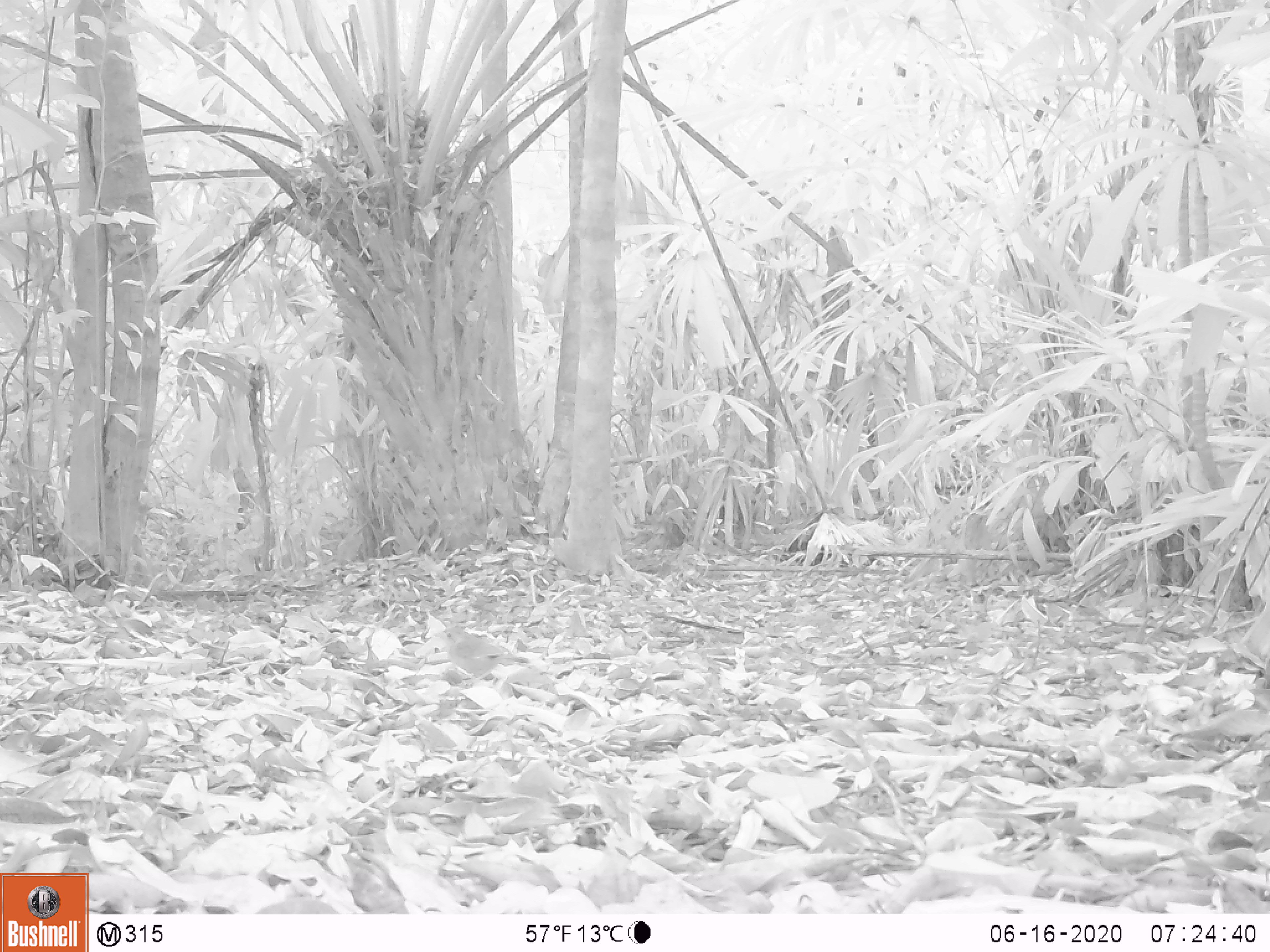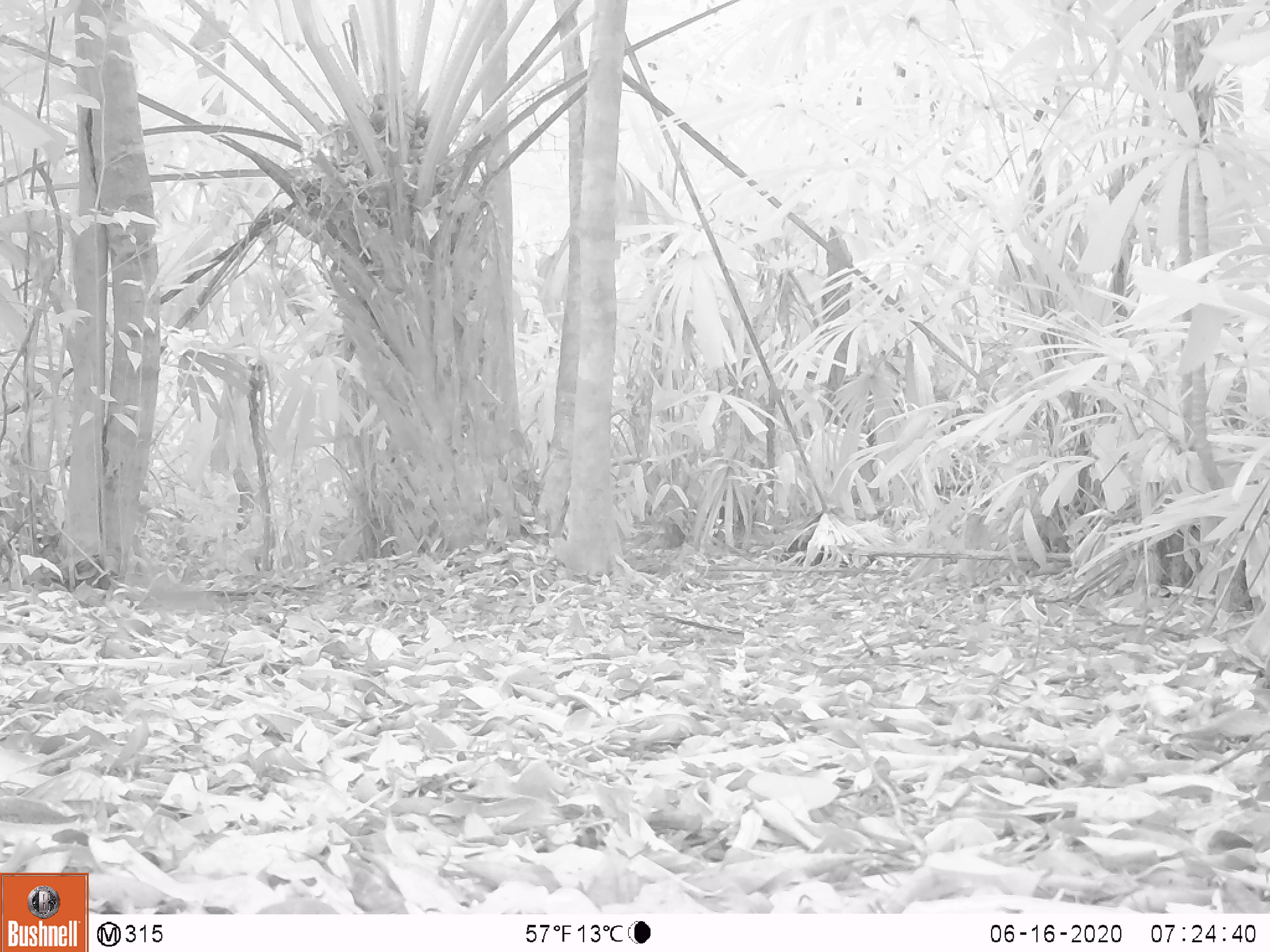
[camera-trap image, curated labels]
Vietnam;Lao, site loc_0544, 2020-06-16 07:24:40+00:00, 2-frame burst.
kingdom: Animalia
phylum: Chordata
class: Aves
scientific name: Aves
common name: bird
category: unidentified bird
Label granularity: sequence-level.